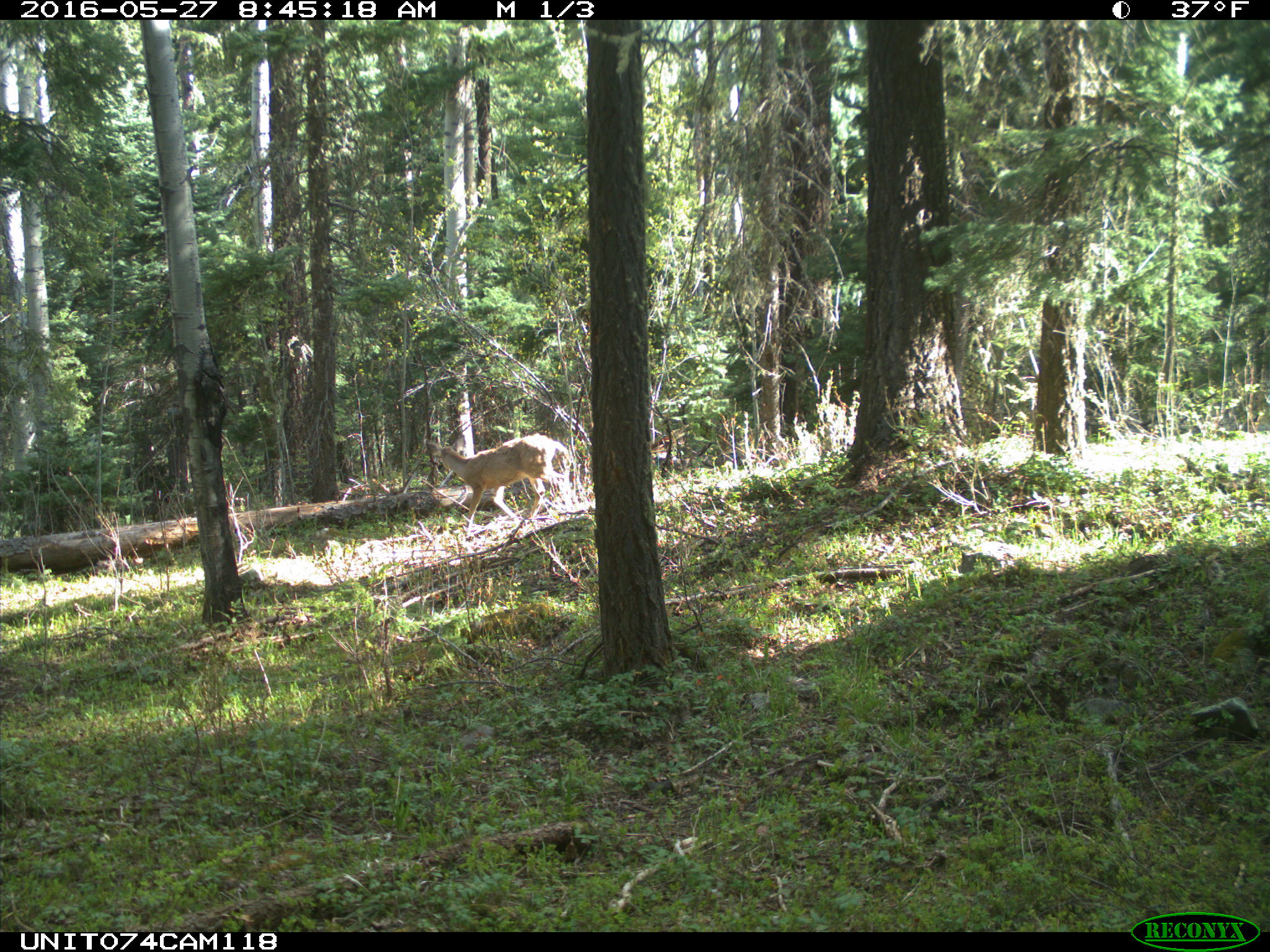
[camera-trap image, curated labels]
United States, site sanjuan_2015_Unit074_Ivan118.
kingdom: Animalia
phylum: Chordata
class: Mammalia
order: Artiodactyla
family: Cervidae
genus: Odocoileus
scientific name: Odocoileus hemionus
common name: mule deer